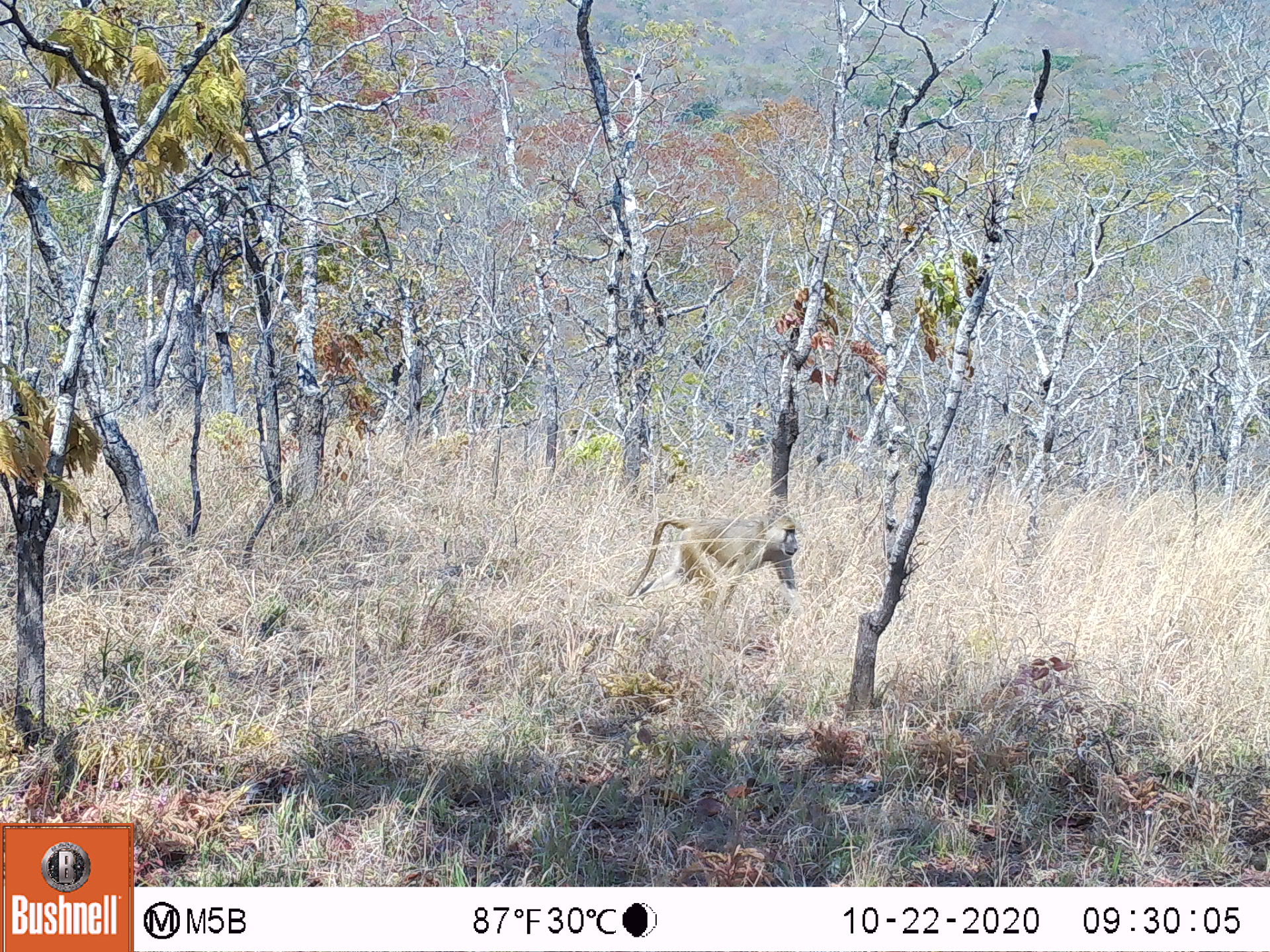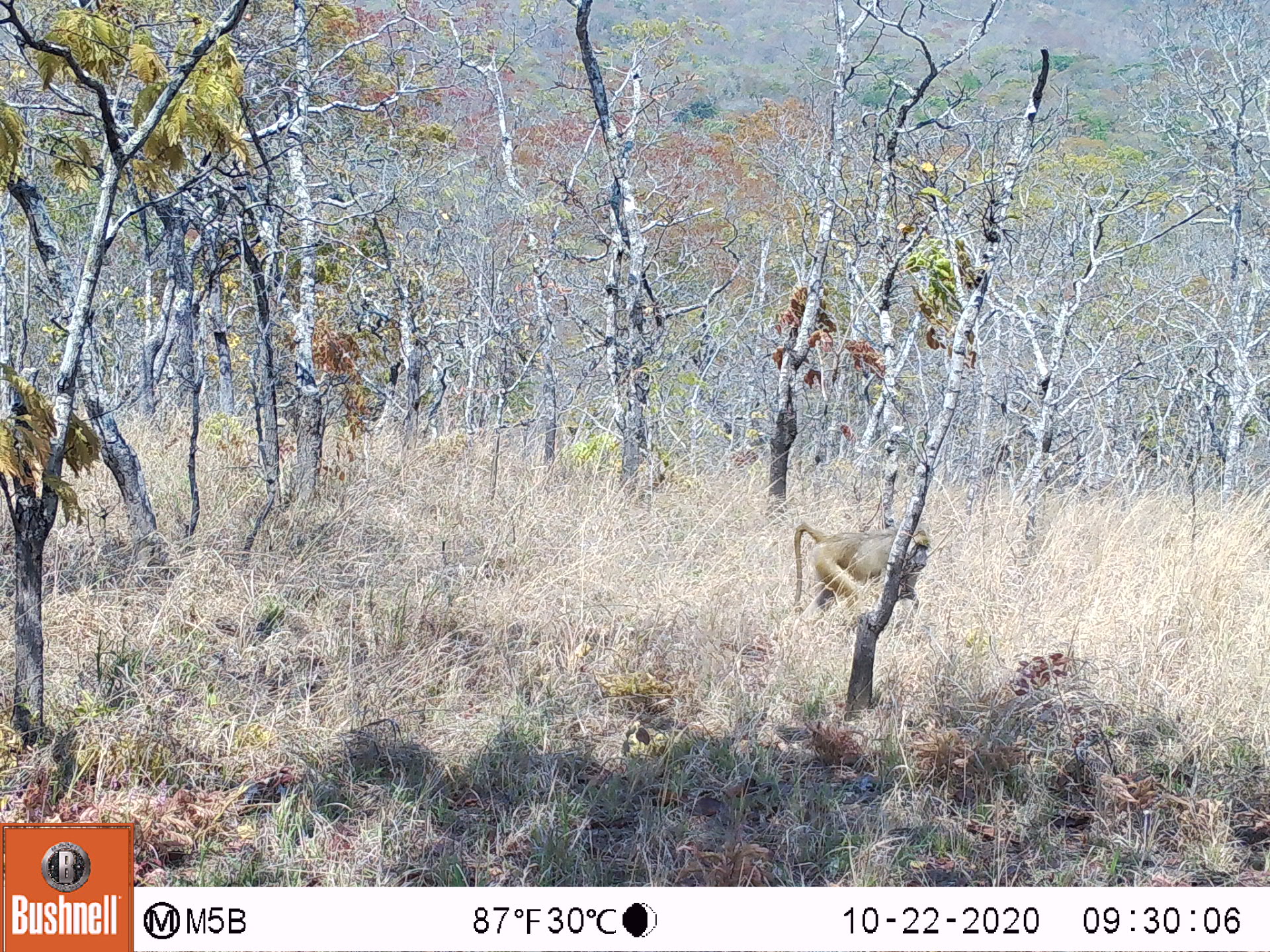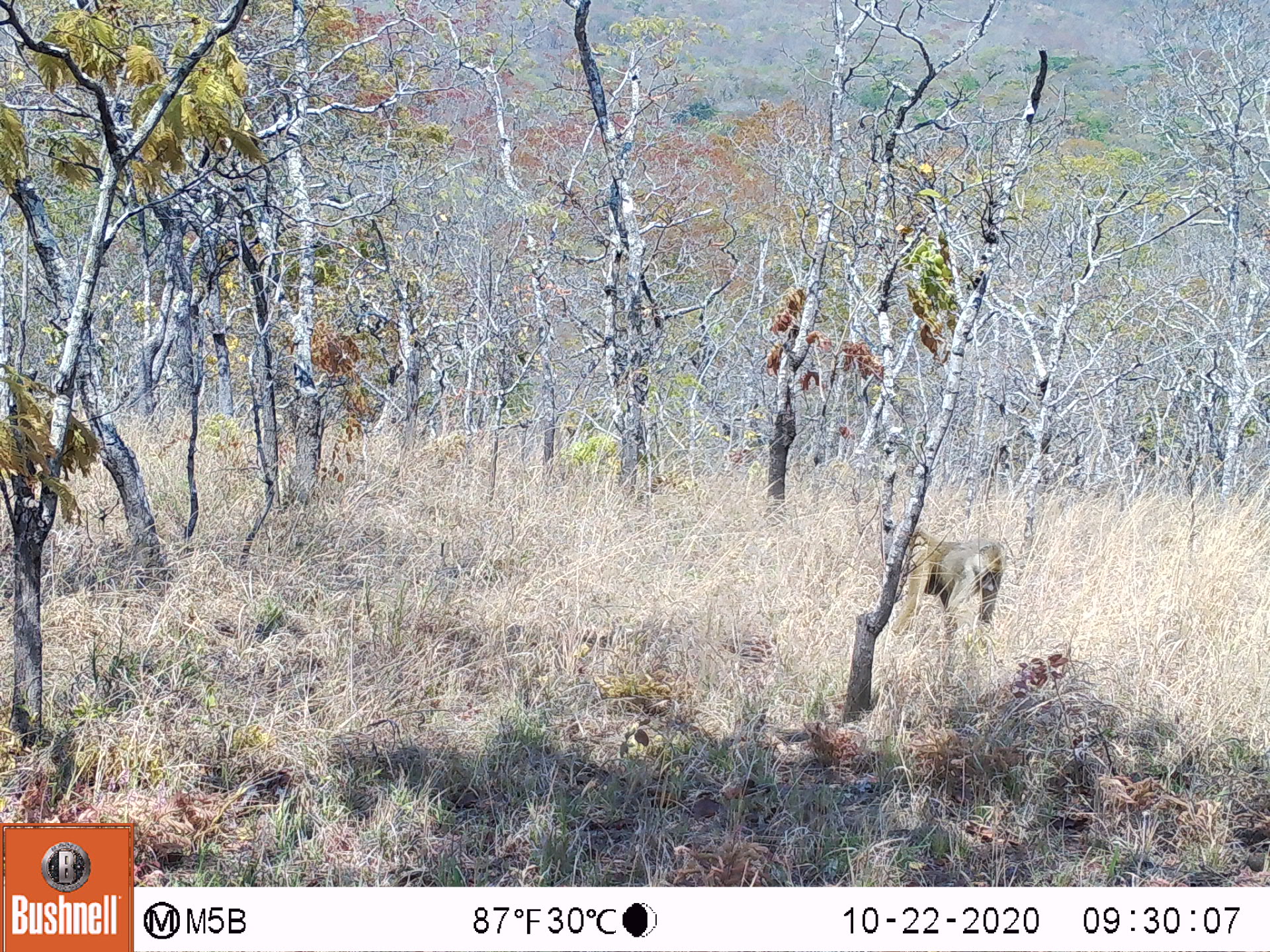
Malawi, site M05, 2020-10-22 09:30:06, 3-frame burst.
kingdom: Animalia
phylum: Chordata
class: Mammalia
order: Primates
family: Cercopithecidae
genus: Papio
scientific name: Papio cynocephalus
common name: yellow baboon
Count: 1.